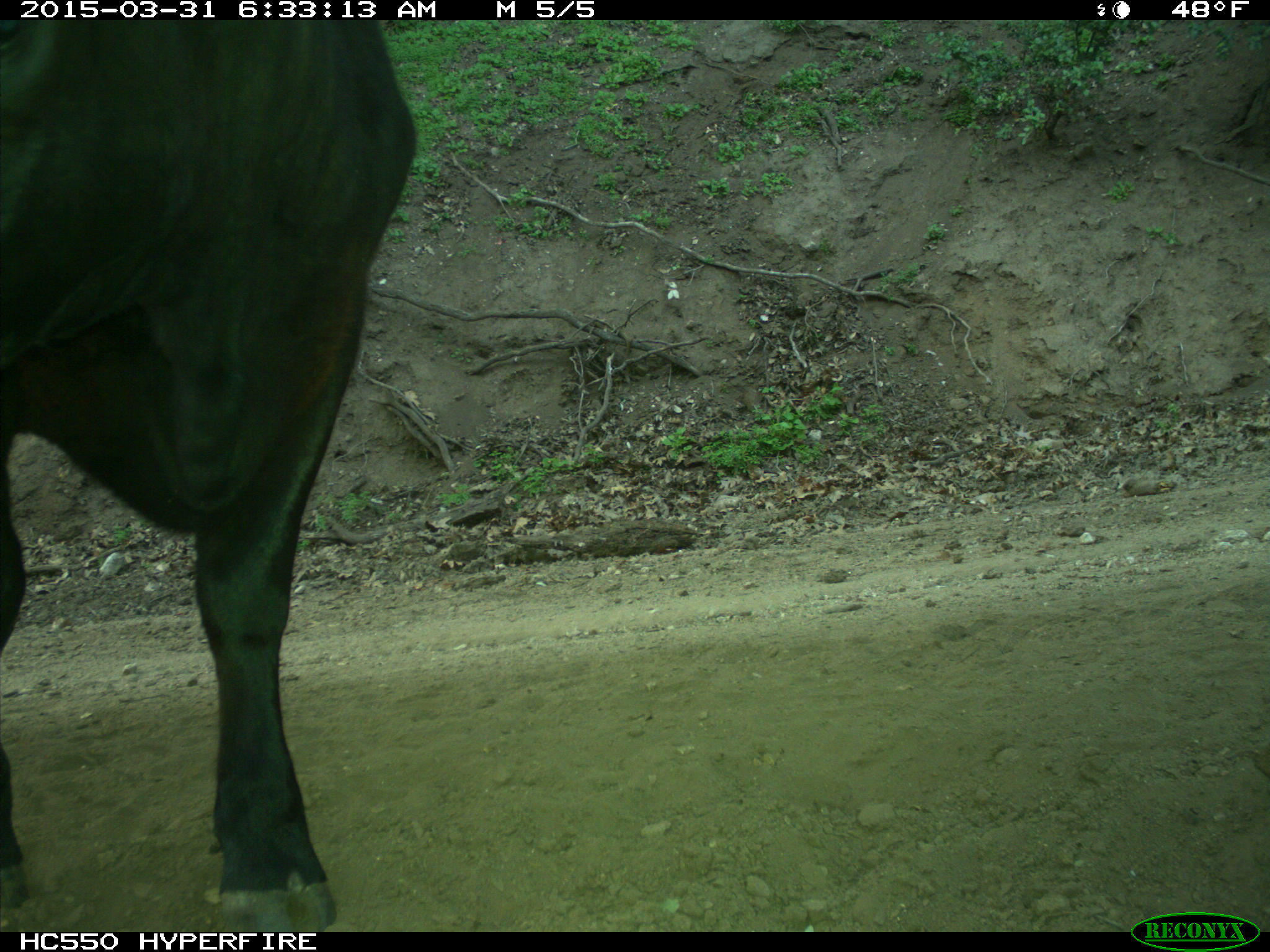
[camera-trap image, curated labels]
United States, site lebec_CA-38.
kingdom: Animalia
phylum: Chordata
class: Mammalia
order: Artiodactyla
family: Bovidae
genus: Bos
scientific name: Bos taurus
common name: domestic cow